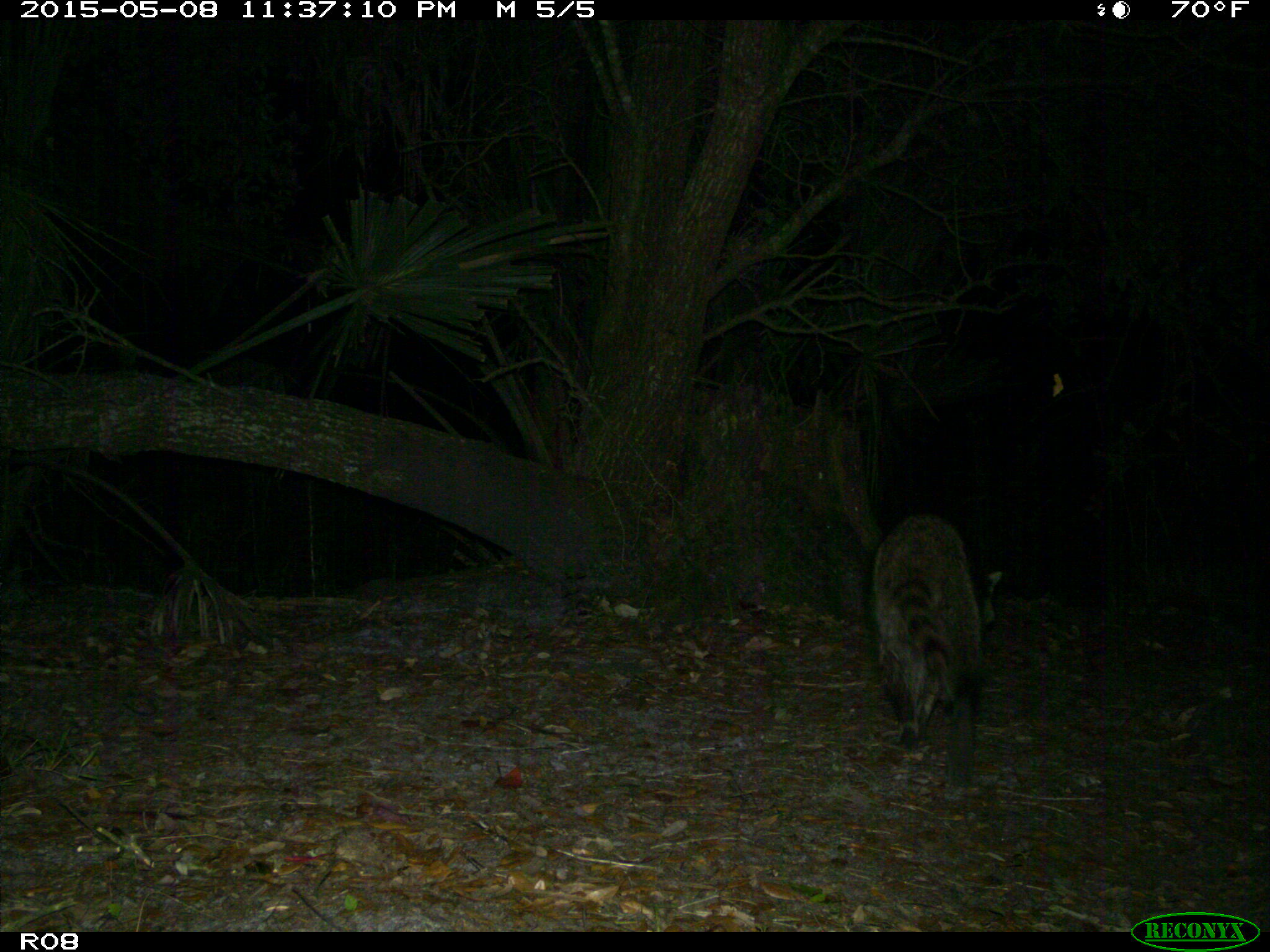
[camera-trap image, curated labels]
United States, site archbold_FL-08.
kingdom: Animalia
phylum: Chordata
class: Mammalia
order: Carnivora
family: Procyonidae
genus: Procyon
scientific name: Procyon lotor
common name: common raccoon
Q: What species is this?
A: Procyon lotor (common raccoon).